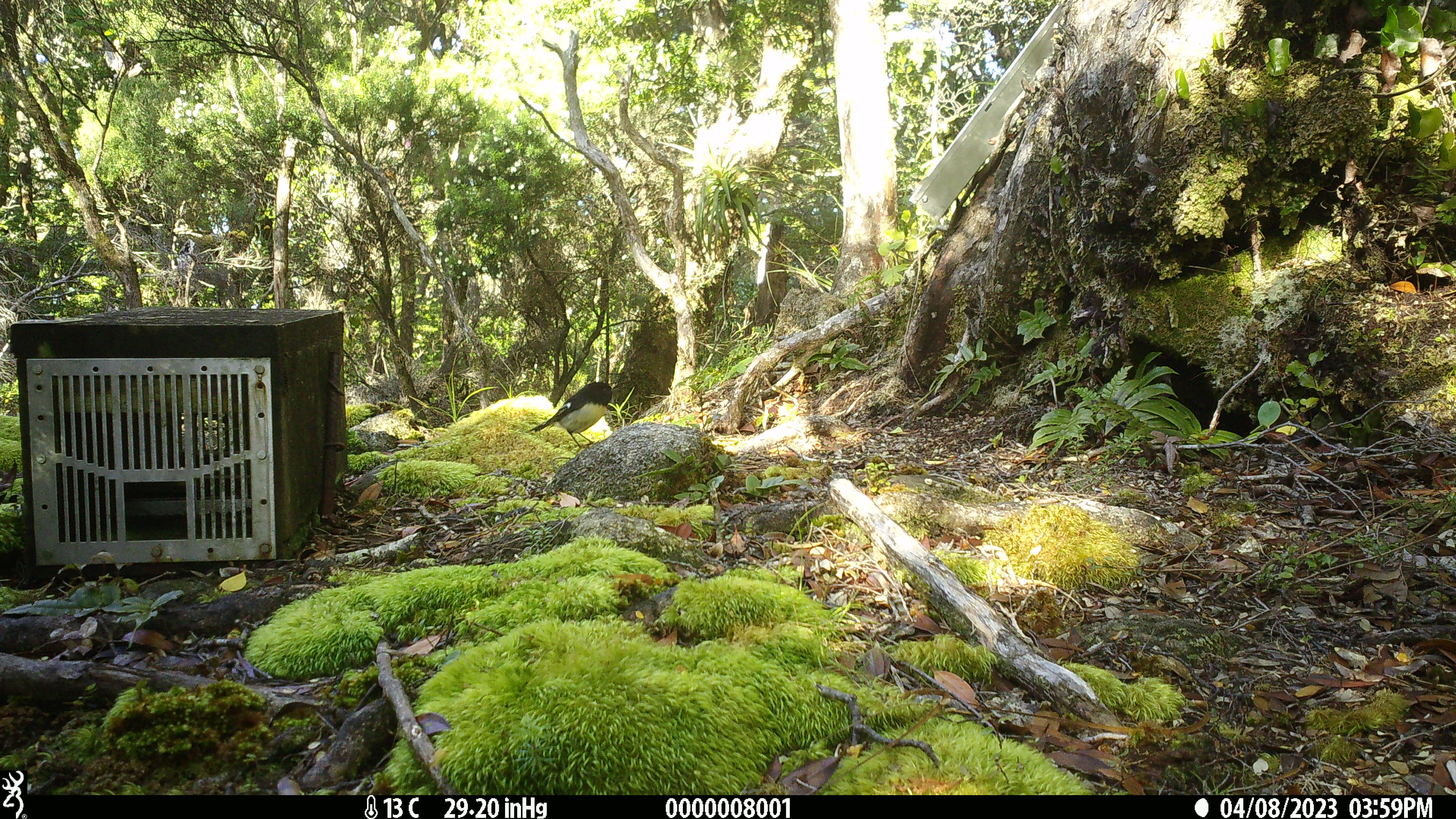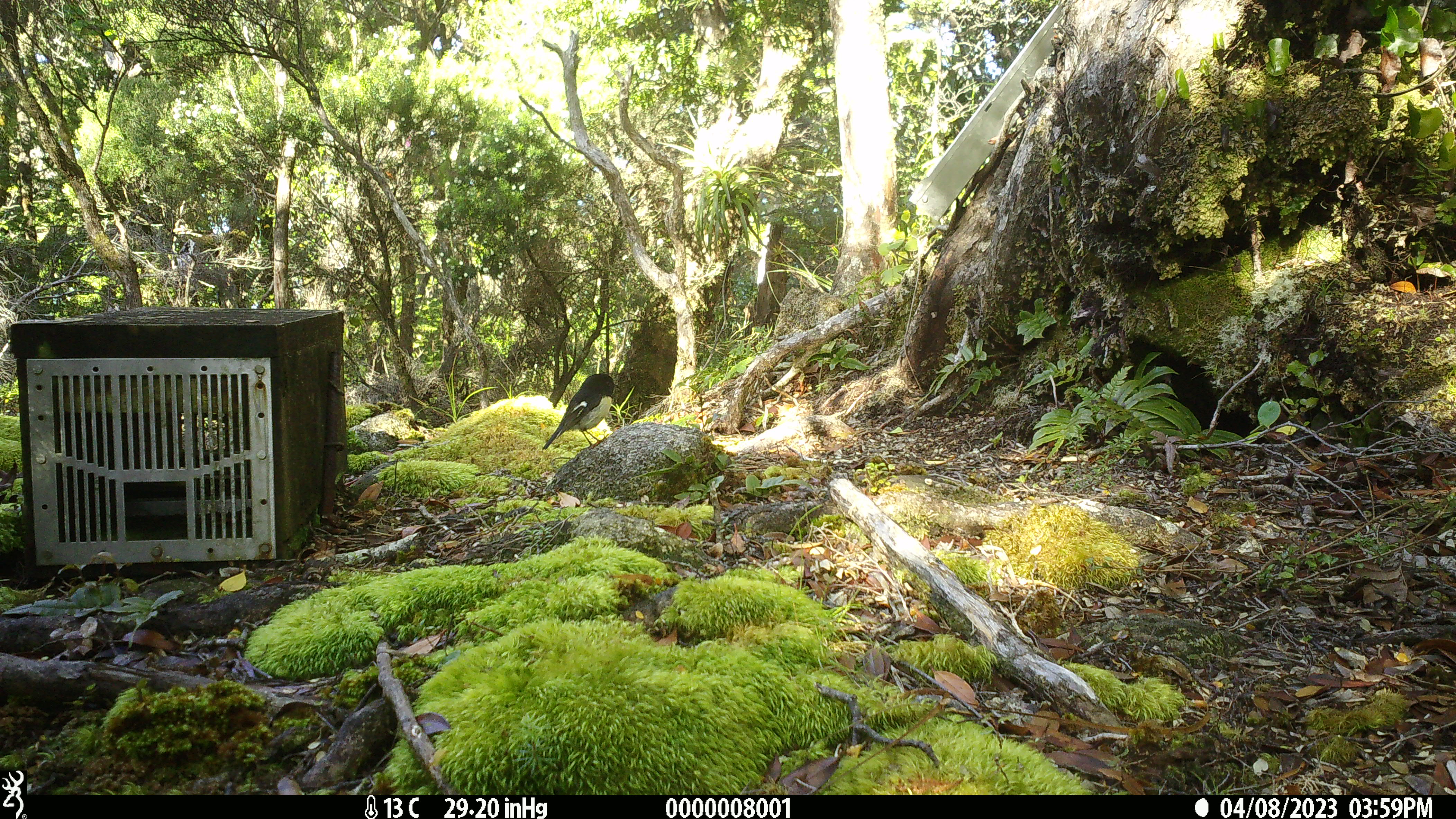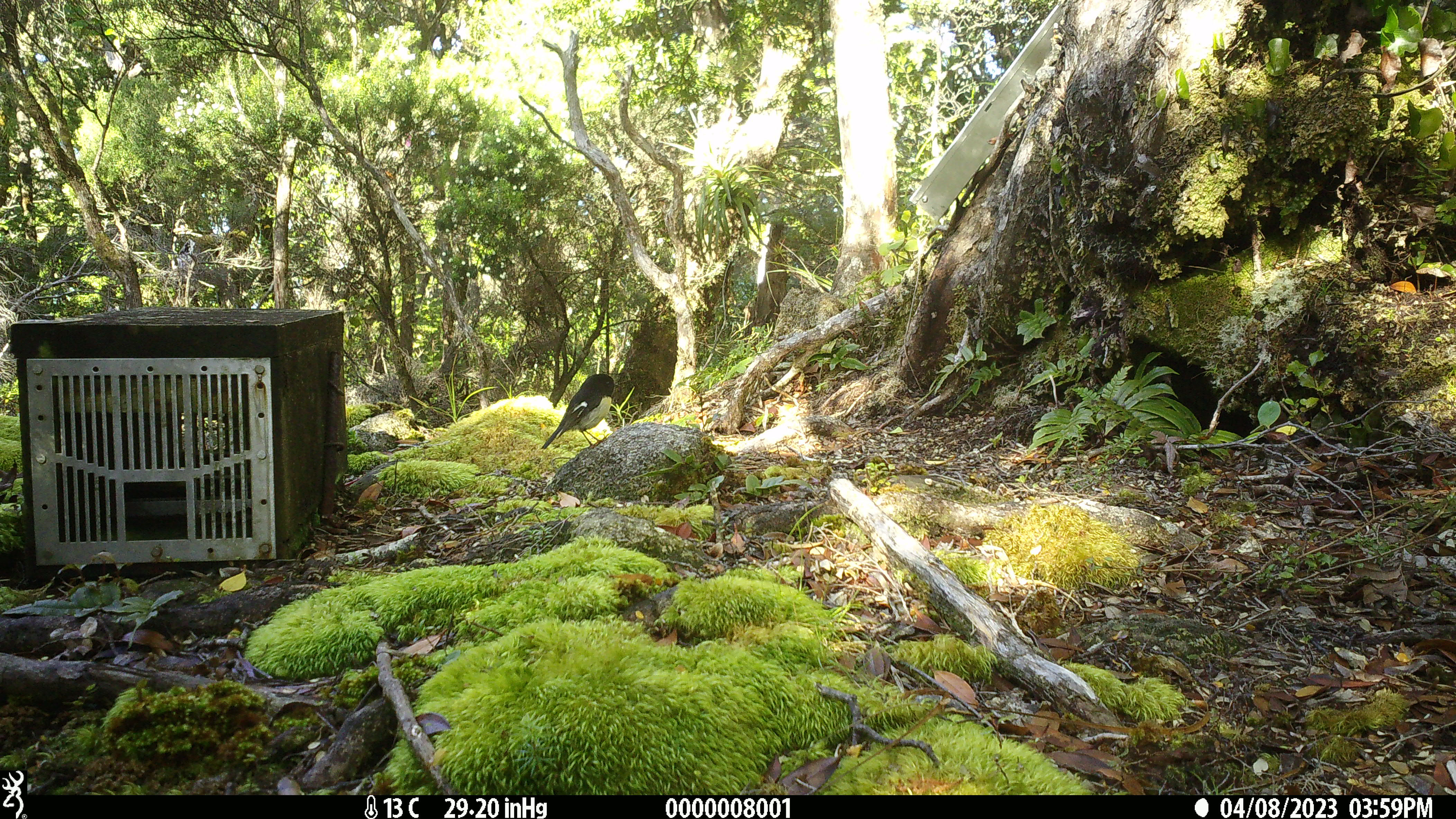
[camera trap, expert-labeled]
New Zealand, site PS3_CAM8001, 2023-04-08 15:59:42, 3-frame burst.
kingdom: Animalia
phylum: Chordata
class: Aves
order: Passeriformes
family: Petroicidae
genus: Petroica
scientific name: Petroica macrocephala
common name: tomtit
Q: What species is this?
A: Tomtit (Petroica macrocephala).